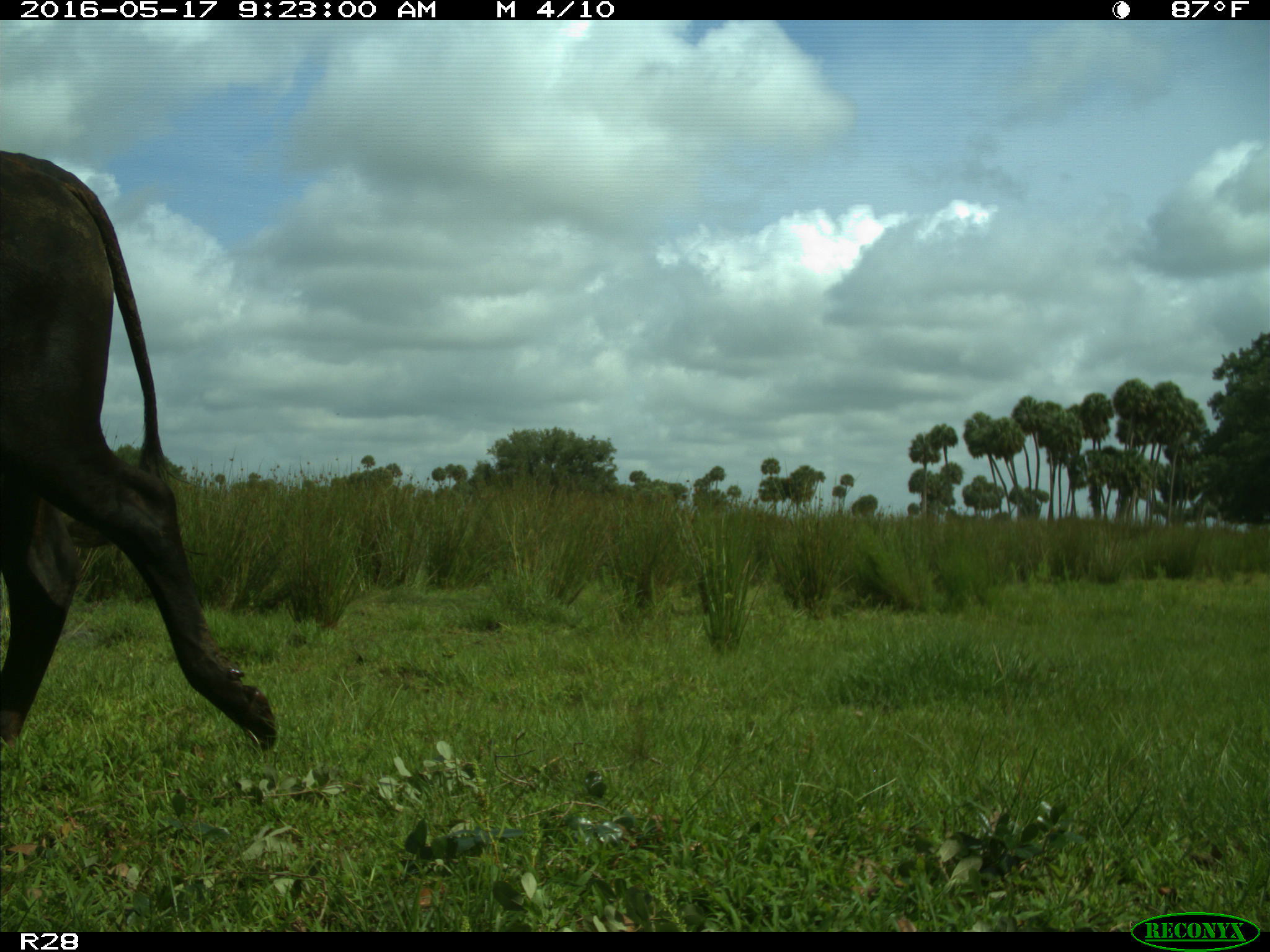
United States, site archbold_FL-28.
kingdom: Animalia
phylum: Chordata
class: Mammalia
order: Artiodactyla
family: Bovidae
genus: Bos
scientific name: Bos taurus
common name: domestic cow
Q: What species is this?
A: Bos taurus (domestic cow).